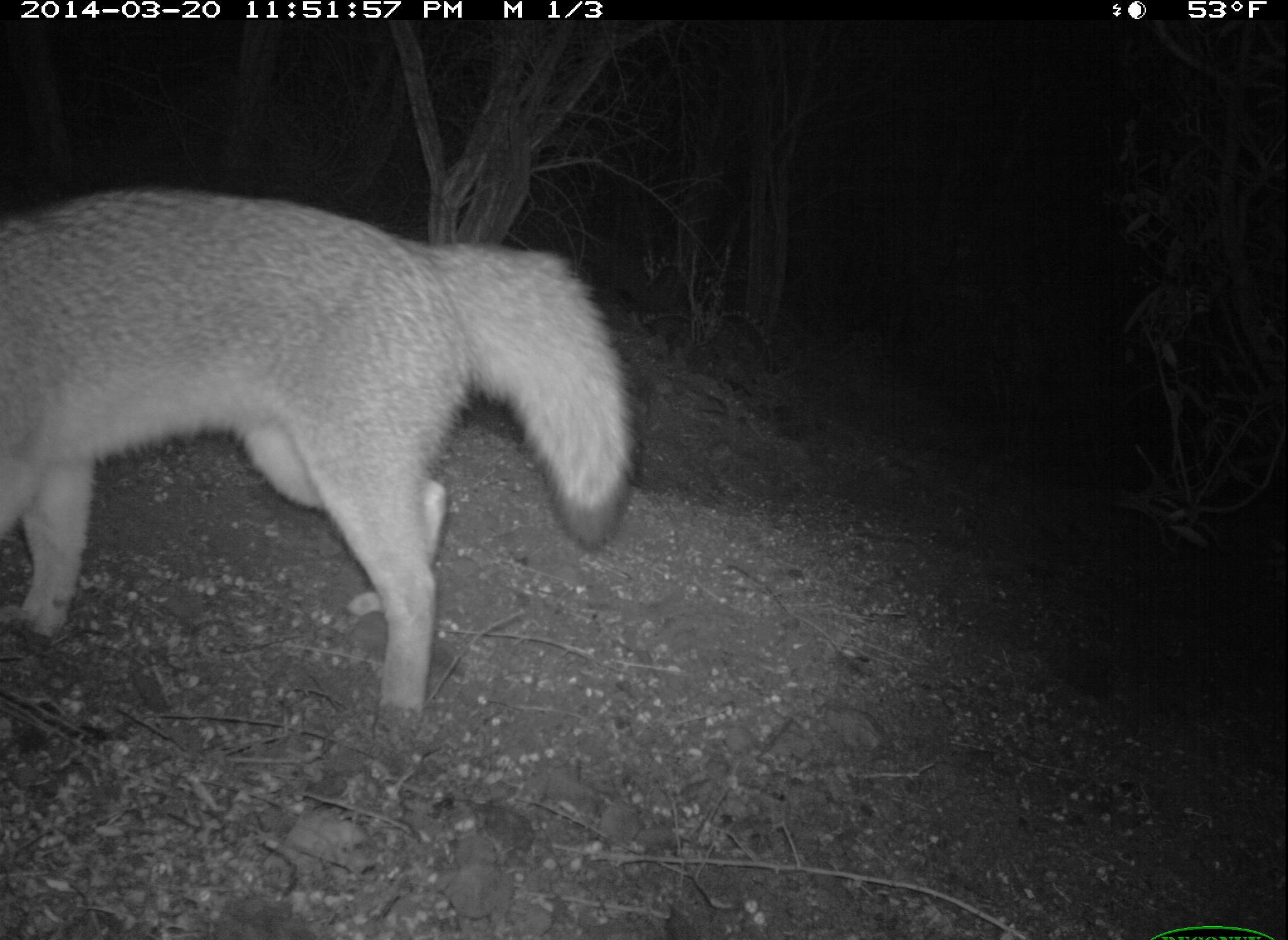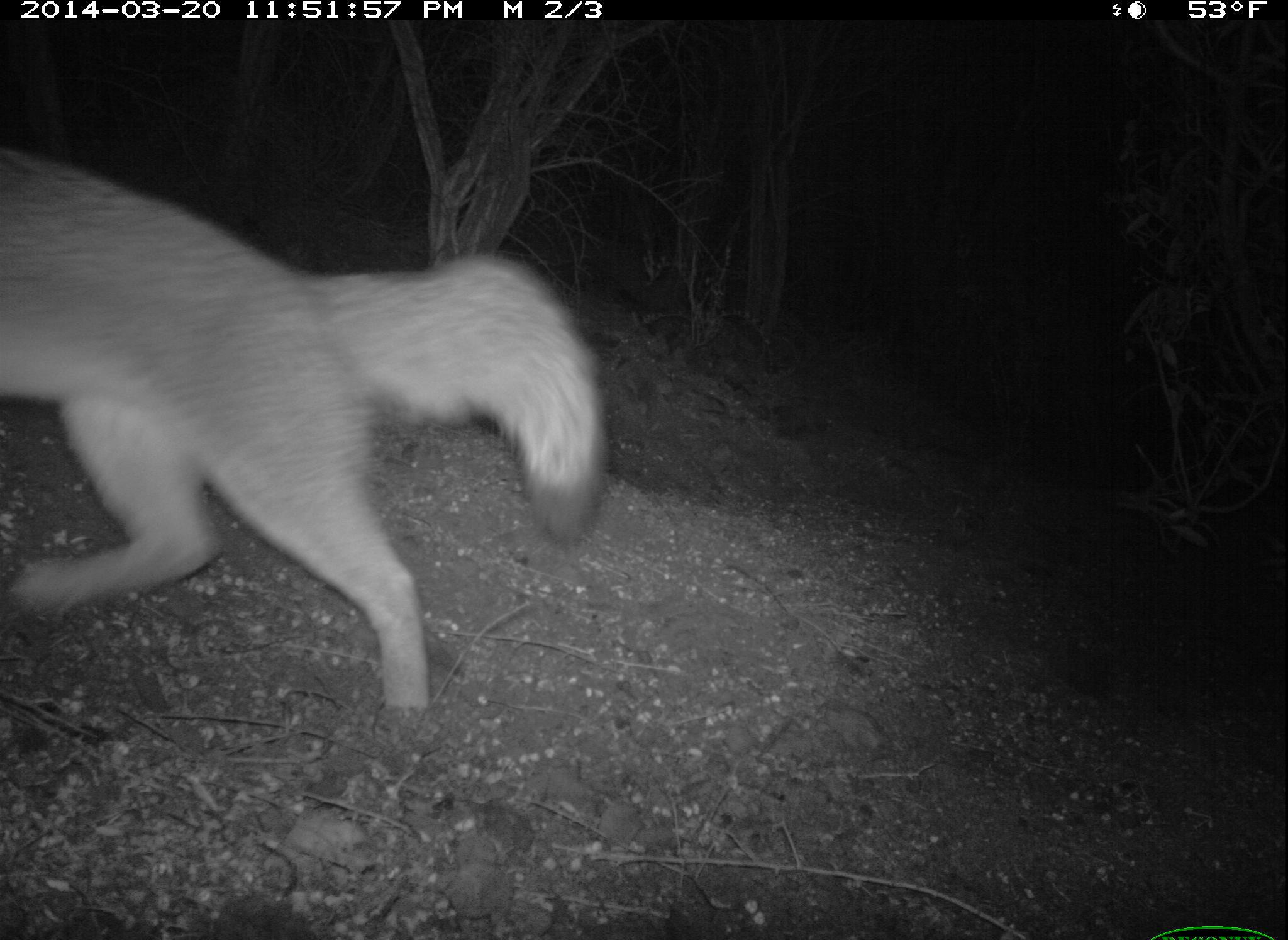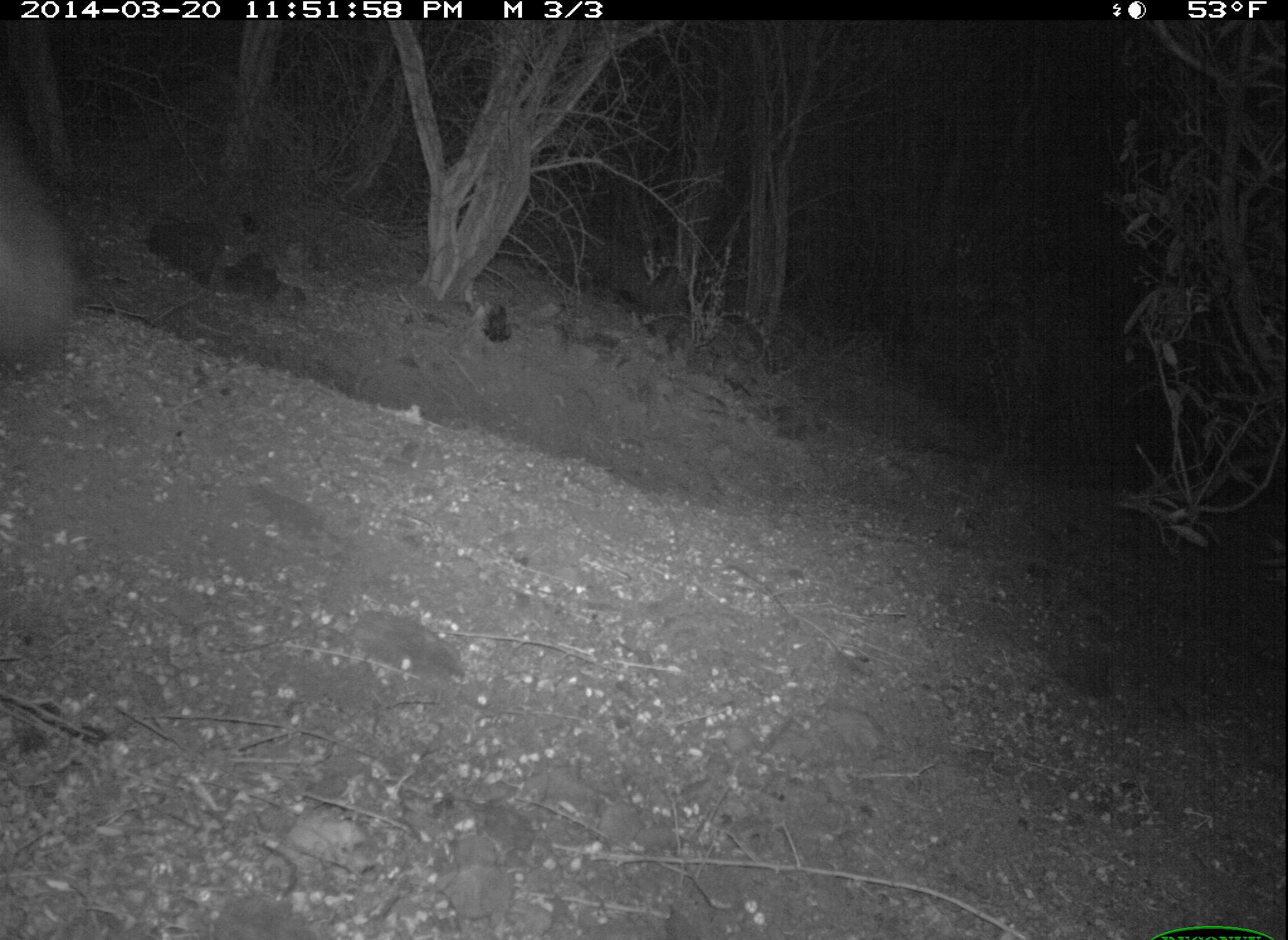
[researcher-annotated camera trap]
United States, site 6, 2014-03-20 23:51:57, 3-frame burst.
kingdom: Animalia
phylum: Chordata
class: Mammalia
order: Carnivora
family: Canidae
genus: Urocyon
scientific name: Urocyon cinereoargenteus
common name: gray fox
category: fox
Fox (gray fox) (Urocyon cinereoargenteus).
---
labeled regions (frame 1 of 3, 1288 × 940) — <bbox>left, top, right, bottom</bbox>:
fox: <bbox>0, 187, 636, 741</bbox>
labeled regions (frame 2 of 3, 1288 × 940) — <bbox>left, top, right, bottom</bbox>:
fox: <bbox>0, 146, 607, 716</bbox>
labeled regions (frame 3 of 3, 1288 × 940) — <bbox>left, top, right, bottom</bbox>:
fox: <bbox>0, 137, 82, 370</bbox>